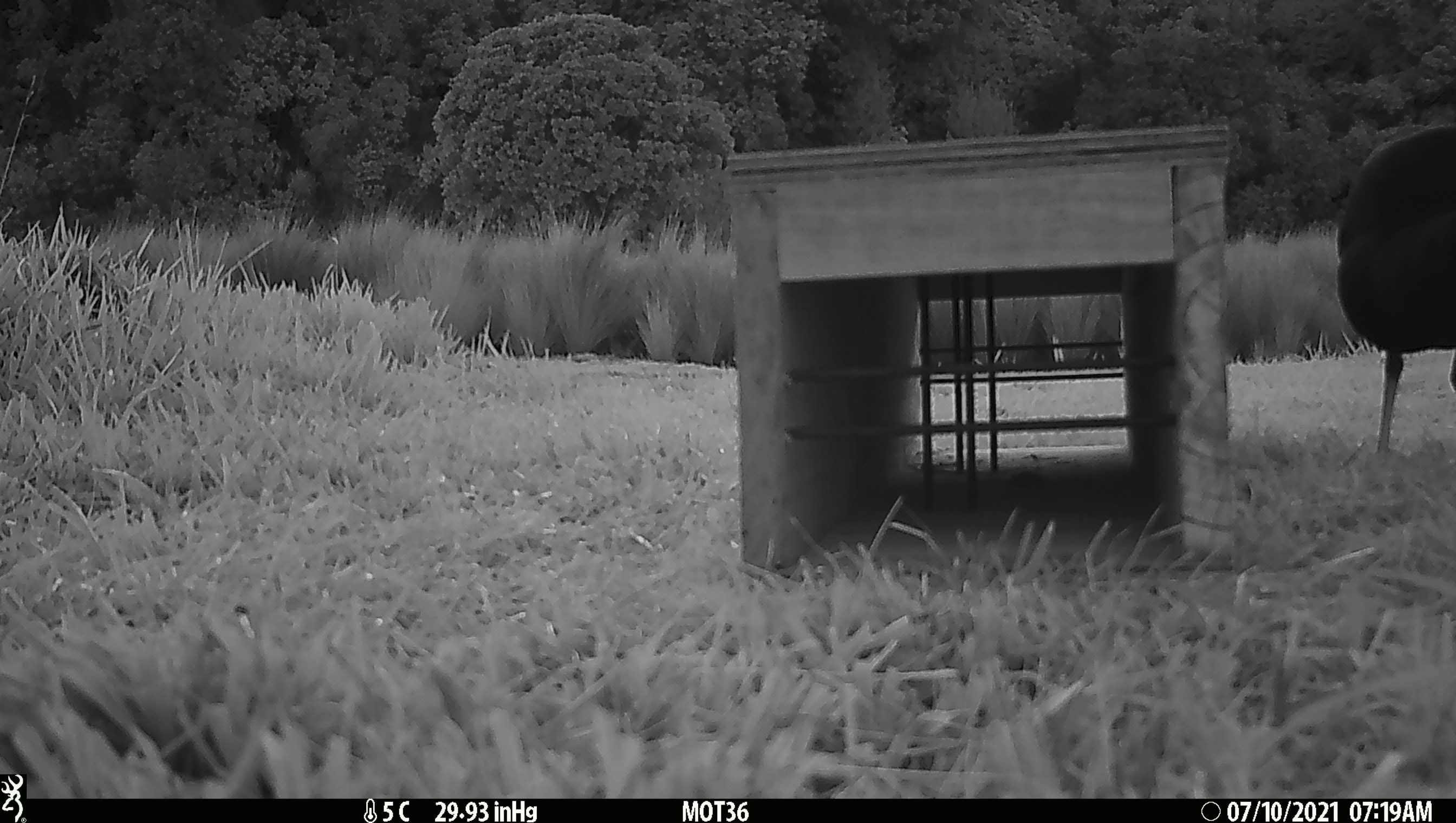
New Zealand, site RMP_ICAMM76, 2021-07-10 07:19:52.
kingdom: Animalia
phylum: Chordata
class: Aves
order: Gruiformes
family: Rallidae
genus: Porphyrio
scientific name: Porphyrio melanotus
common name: australasian swamphen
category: pukeko